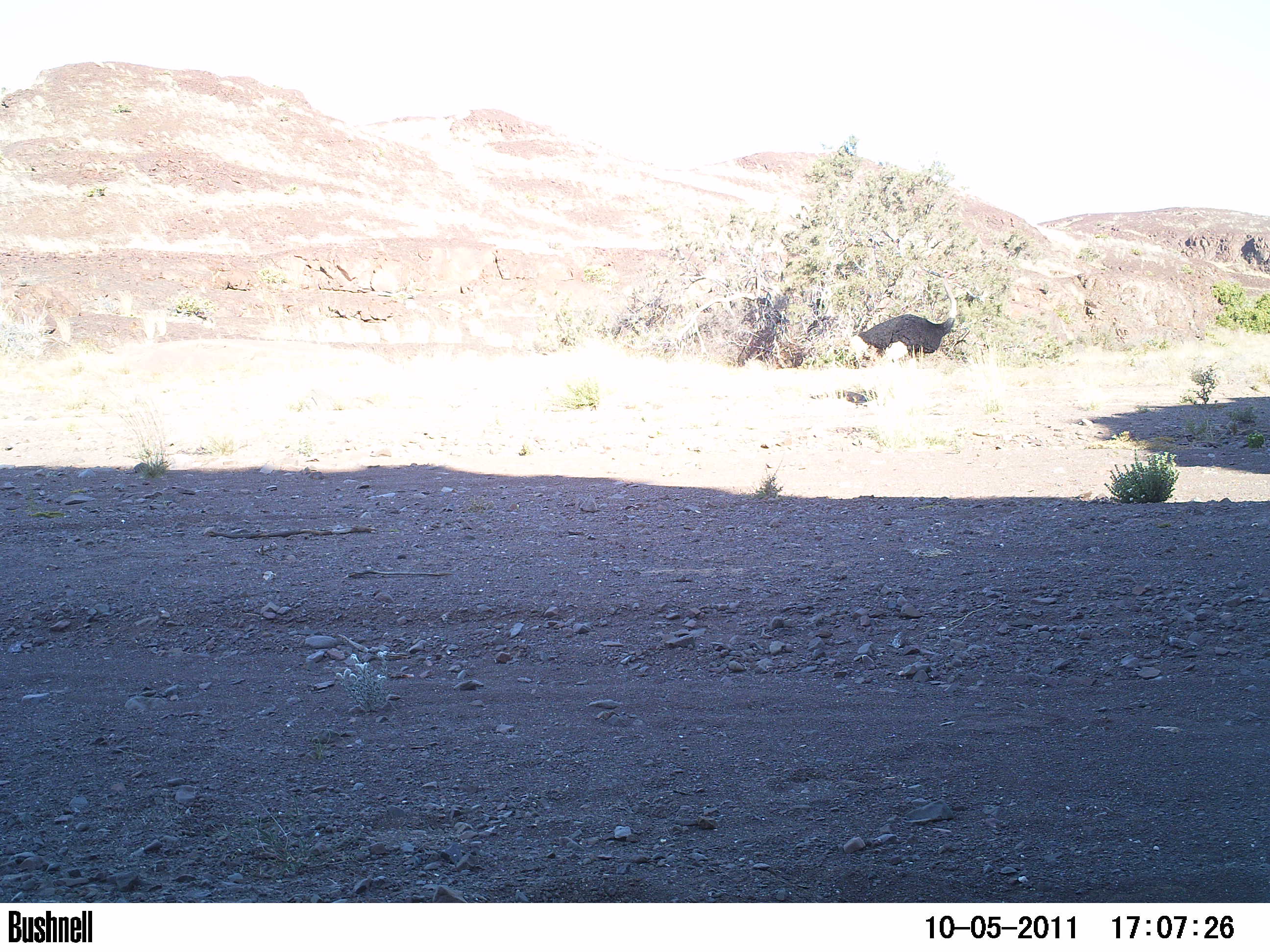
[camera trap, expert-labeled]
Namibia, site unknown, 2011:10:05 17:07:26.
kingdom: Animalia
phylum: Chordata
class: Mammalia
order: Artiodactyla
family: Bovidae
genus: Oryx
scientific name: Oryx gazella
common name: gemsbok